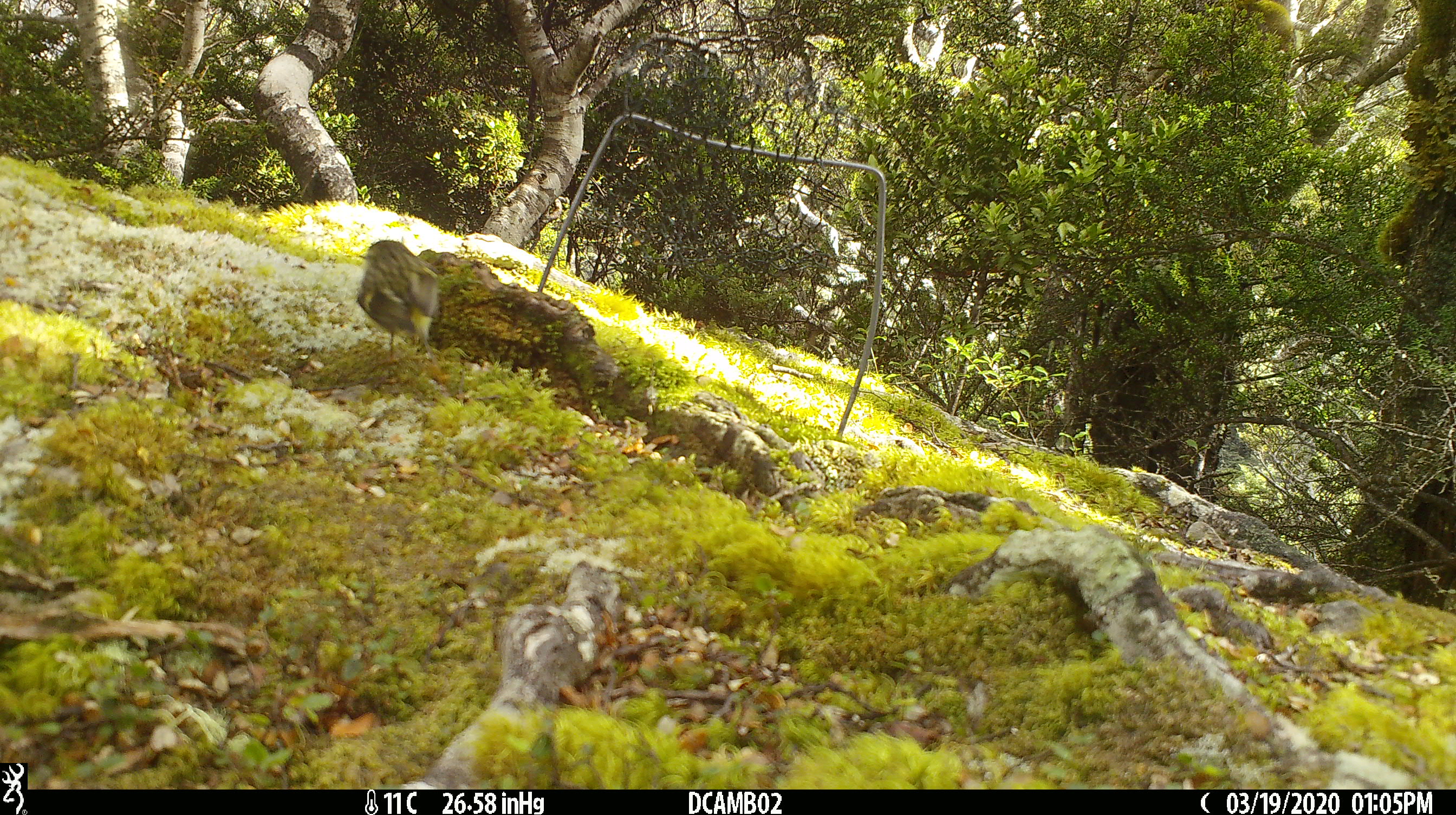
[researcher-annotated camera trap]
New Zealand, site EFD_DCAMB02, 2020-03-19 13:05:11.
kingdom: Animalia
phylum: Chordata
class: Aves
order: Passeriformes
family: Acanthisittidae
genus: Acanthisitta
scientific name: Acanthisitta chloris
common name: rifleman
Rifleman (Acanthisitta chloris).